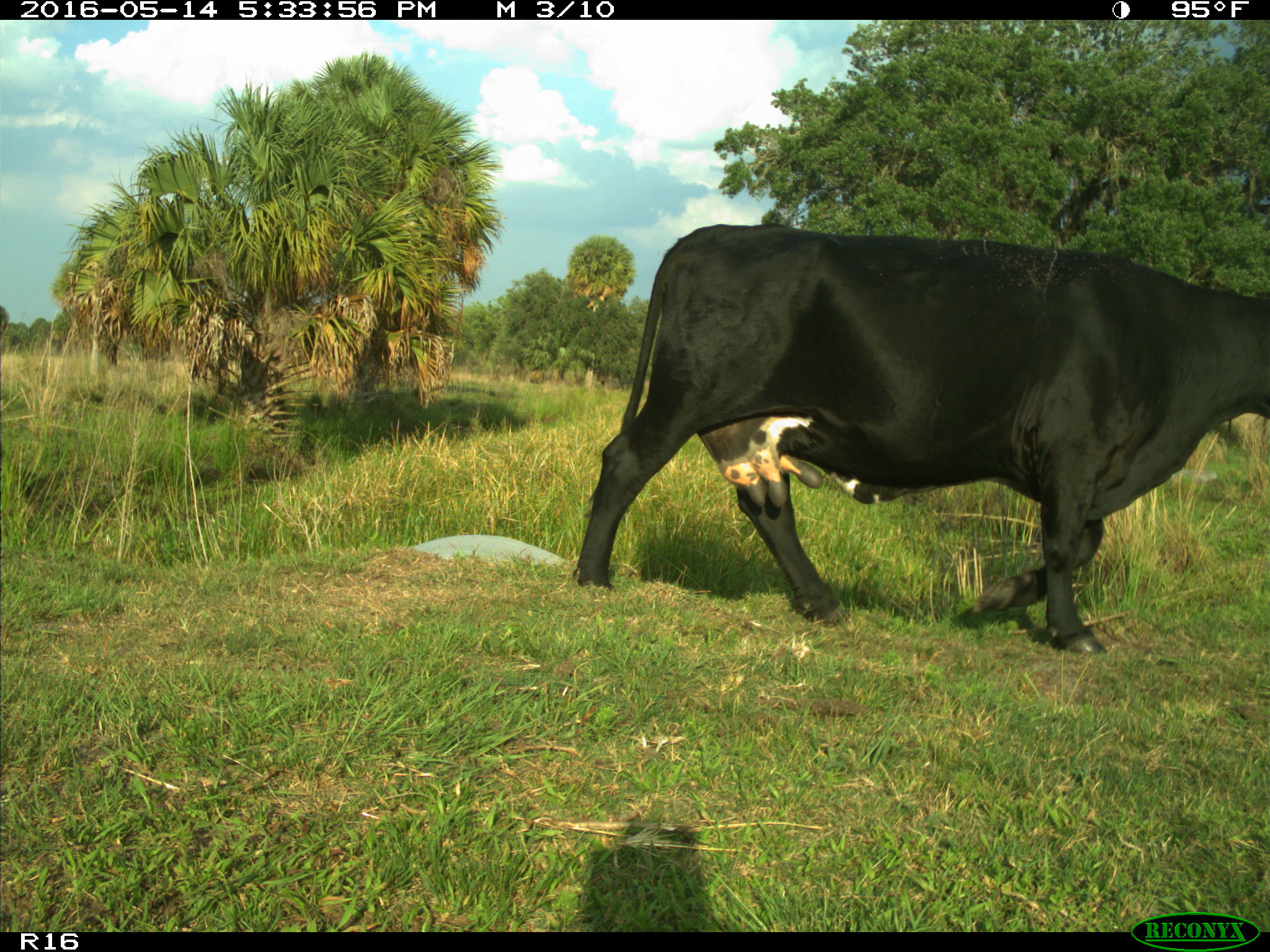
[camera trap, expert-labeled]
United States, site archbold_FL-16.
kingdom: Animalia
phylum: Chordata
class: Mammalia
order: Artiodactyla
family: Bovidae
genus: Bos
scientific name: Bos taurus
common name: domestic cow